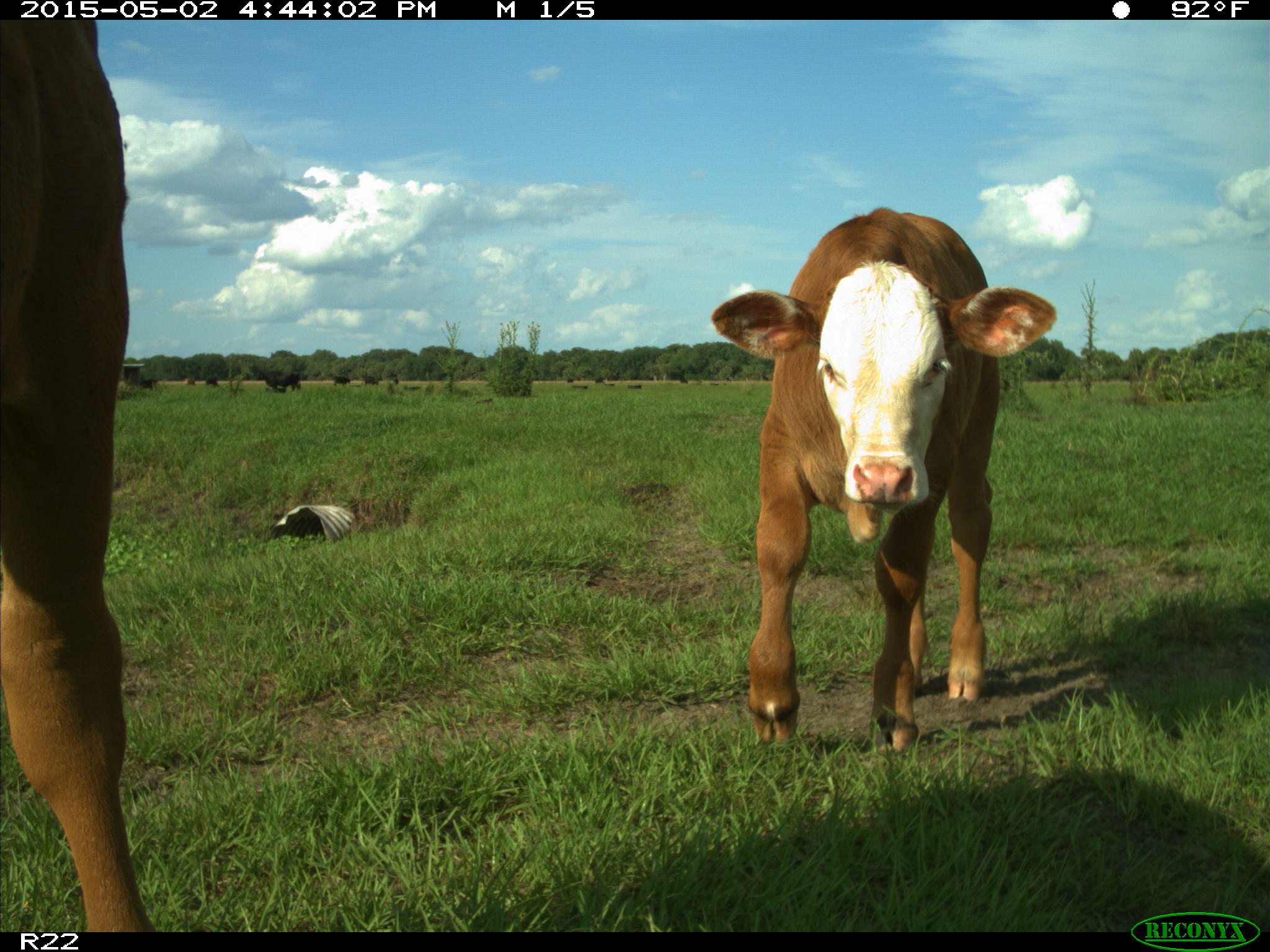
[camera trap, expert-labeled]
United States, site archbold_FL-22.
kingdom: Animalia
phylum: Chordata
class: Mammalia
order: Artiodactyla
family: Bovidae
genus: Bos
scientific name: Bos taurus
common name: domestic cow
Bos taurus (domestic cow).